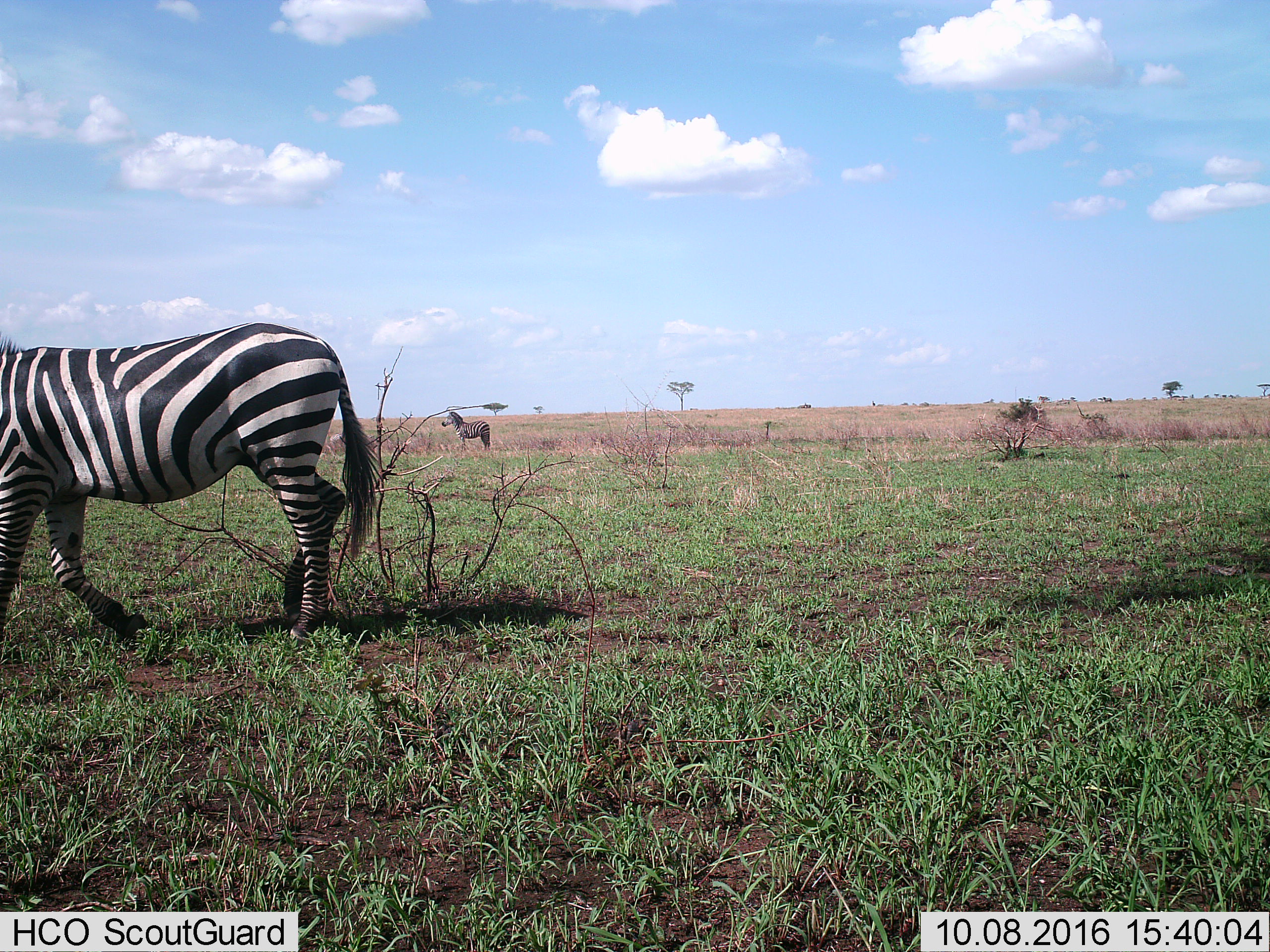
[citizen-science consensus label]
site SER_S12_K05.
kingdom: Animalia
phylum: Chordata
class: Mammalia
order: Perissodactyla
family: Equidae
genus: Equus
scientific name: Equus quagga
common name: plains zebra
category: zebraplains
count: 2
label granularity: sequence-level